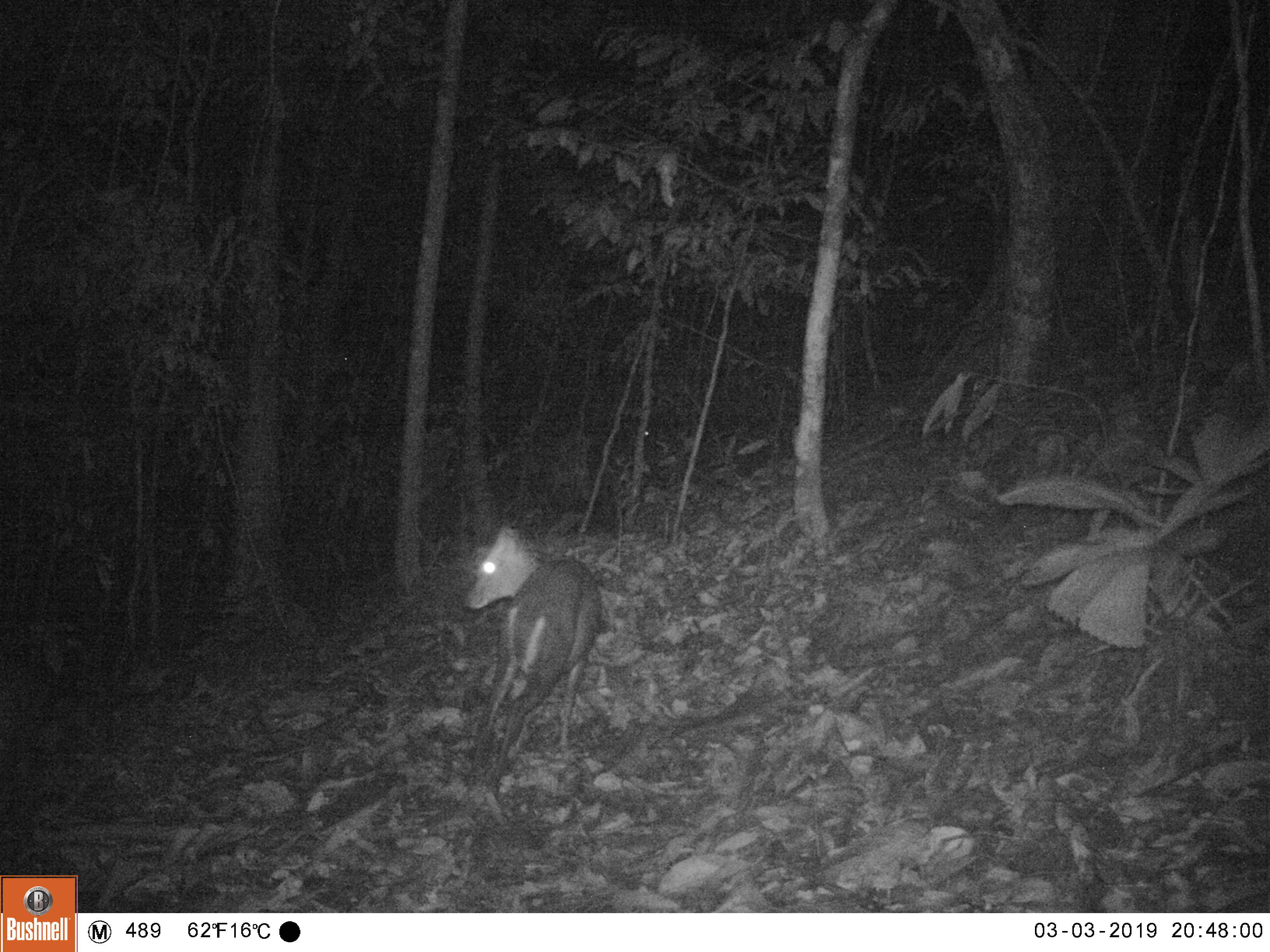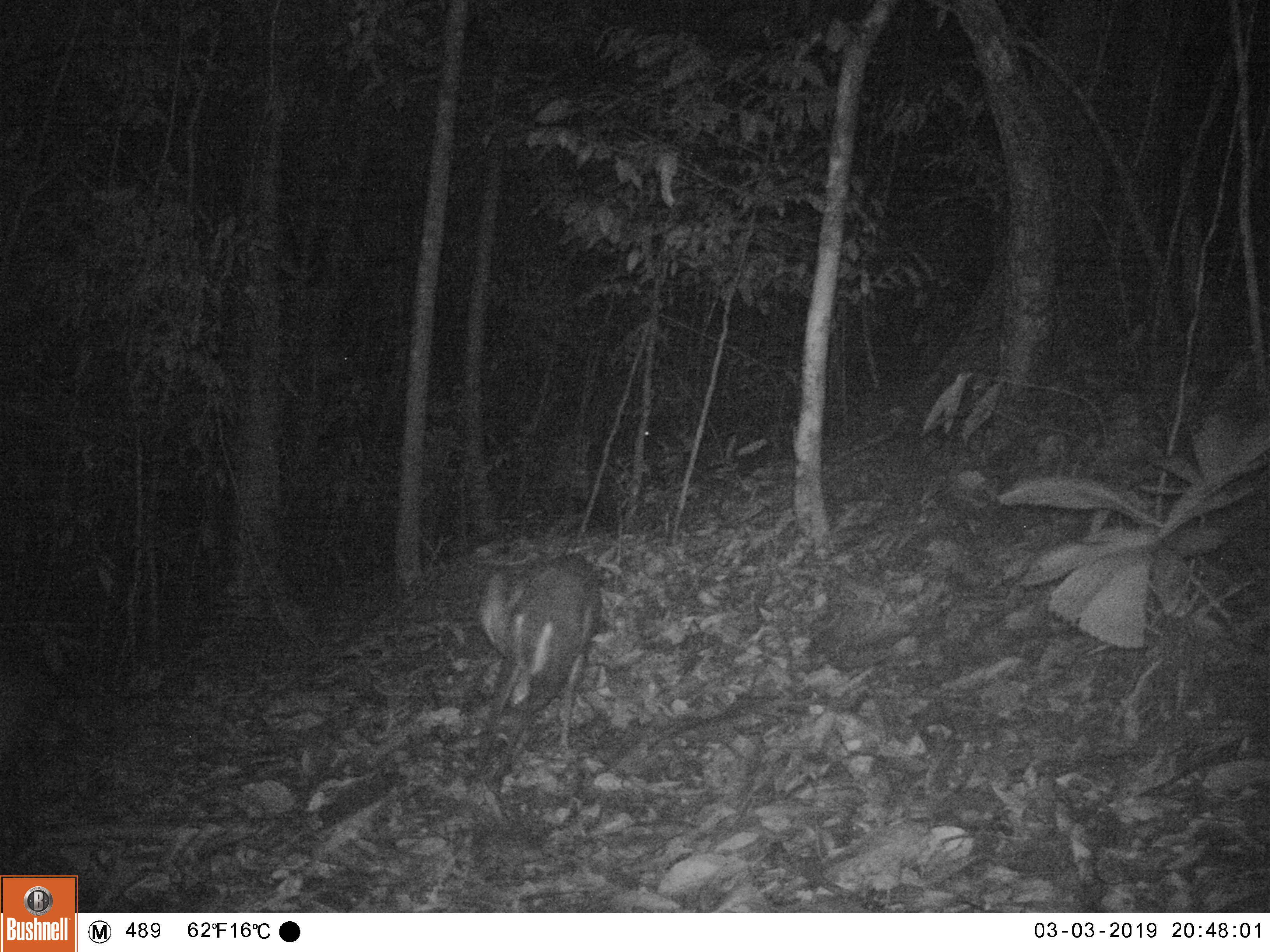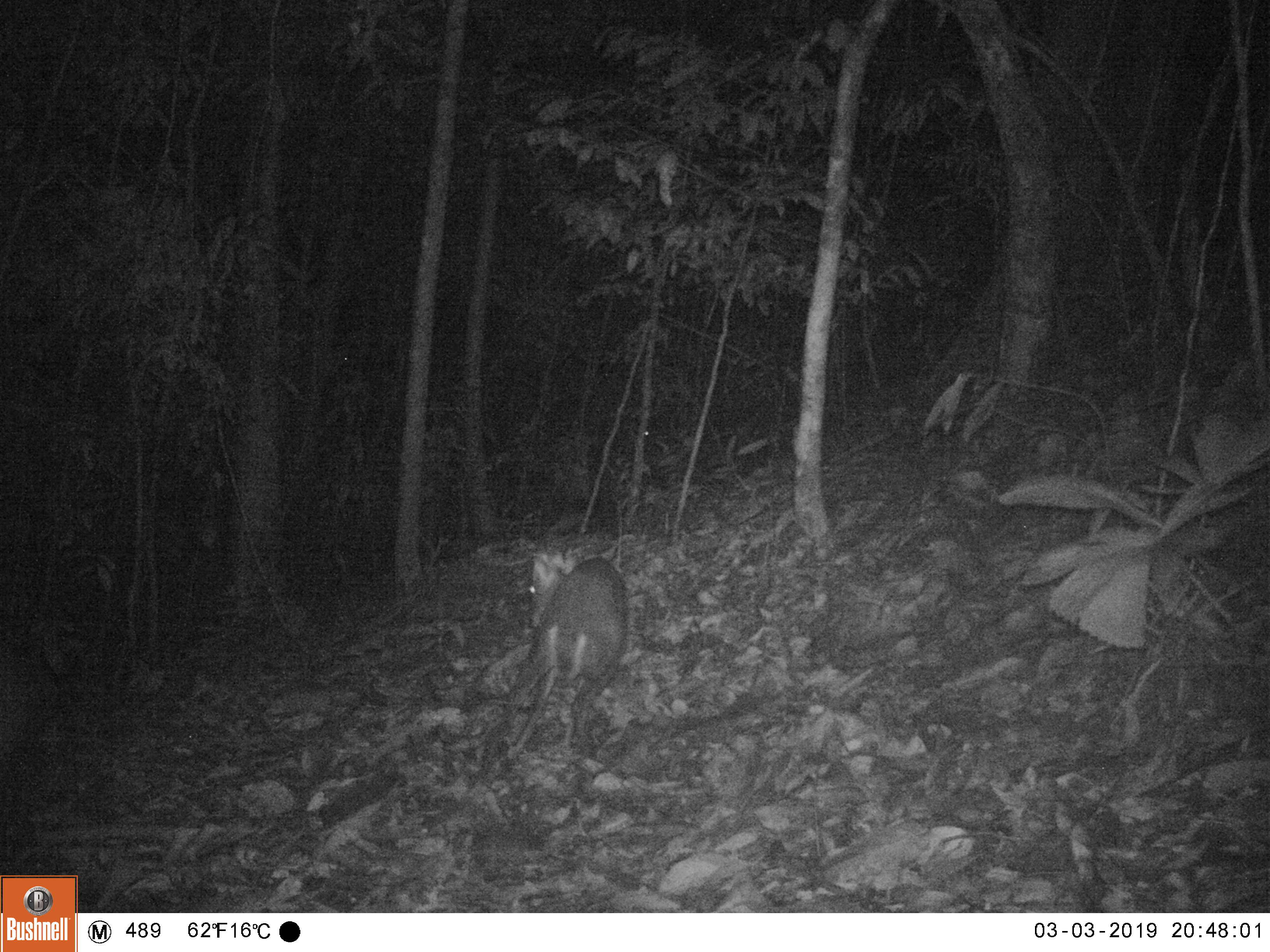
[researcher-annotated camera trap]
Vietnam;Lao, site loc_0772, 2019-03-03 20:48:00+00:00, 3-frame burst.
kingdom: Animalia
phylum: Chordata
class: Mammalia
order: Artiodactyla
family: Cervidae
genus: Muntiacus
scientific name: Muntiacus rooseveltorum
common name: roosevelt's muntjac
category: roosevelts muntjac group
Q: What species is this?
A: Roosevelts muntjac group (roosevelt's muntjac) (Muntiacus rooseveltorum).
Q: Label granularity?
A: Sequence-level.